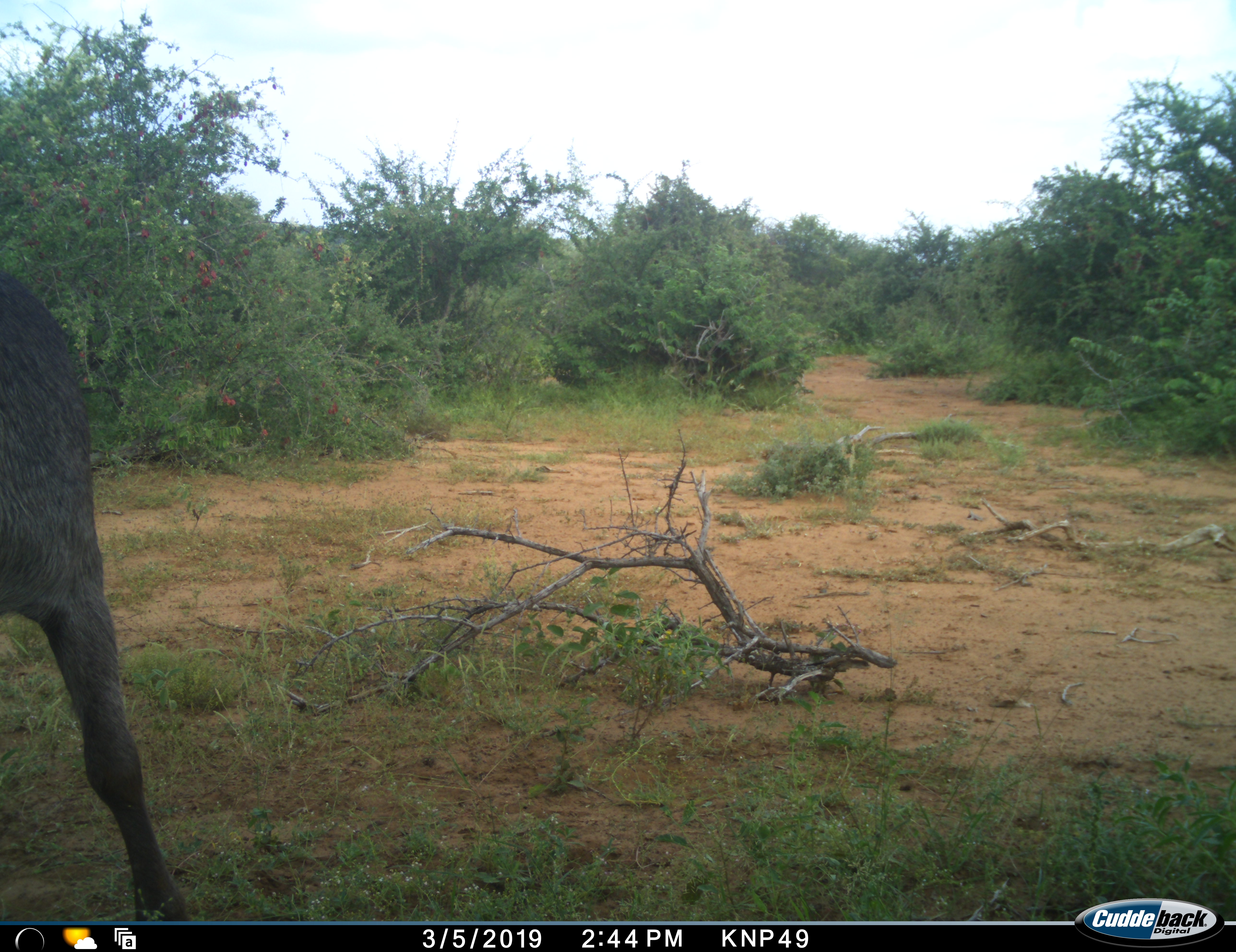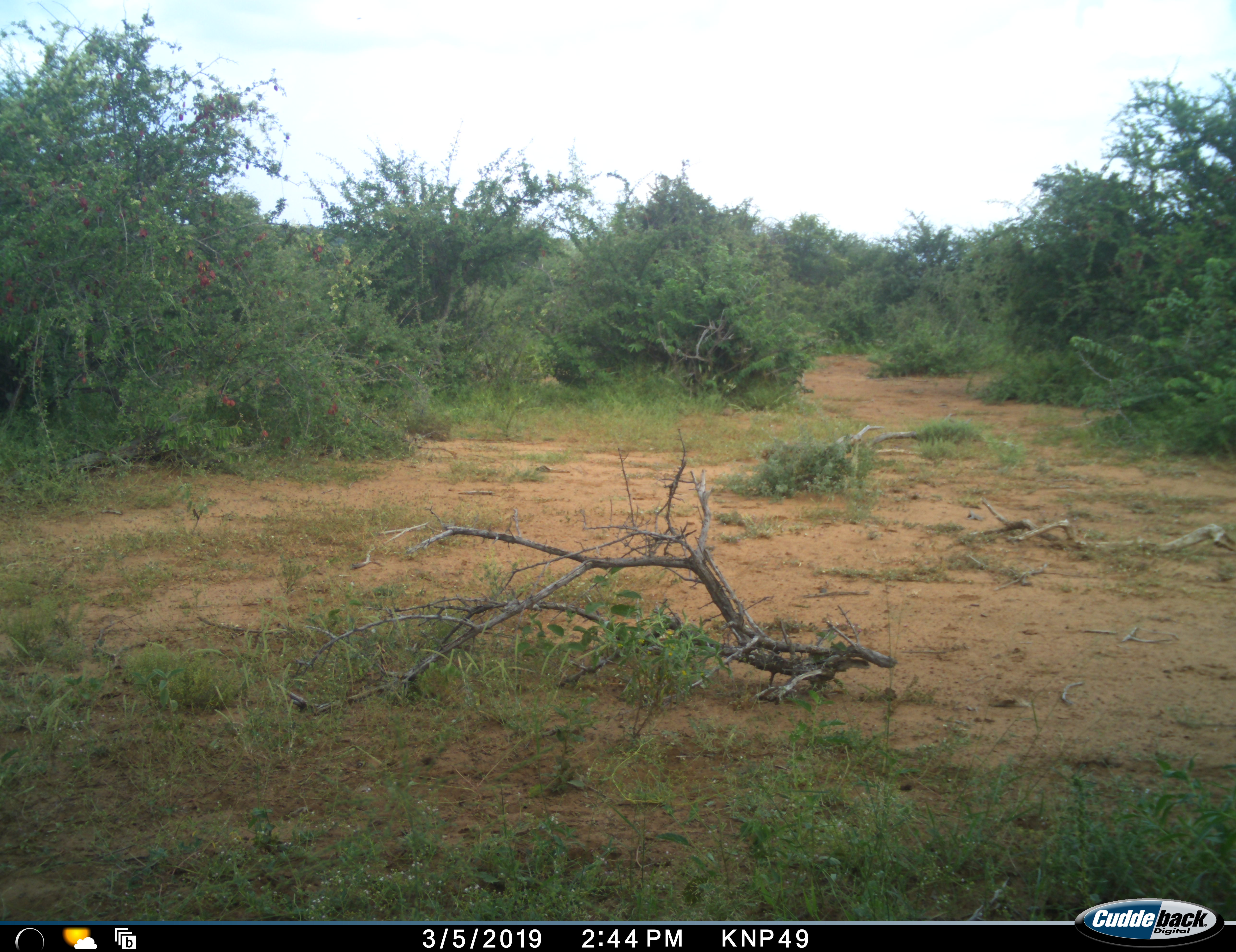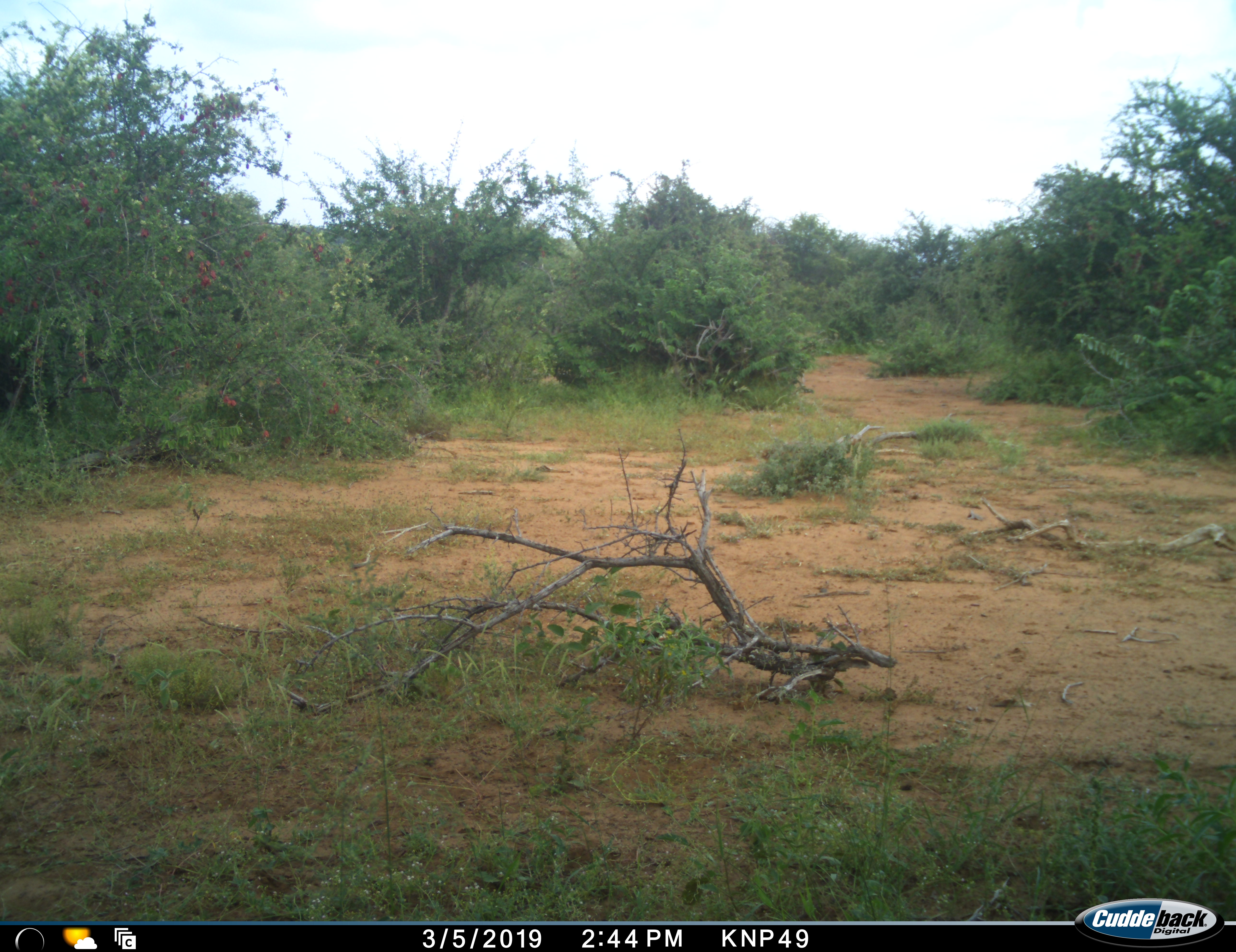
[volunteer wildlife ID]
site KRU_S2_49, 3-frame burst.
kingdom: Animalia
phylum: Chordata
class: Mammalia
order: Artiodactyla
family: Bovidae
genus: Kobus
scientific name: Kobus ellipsiprymnus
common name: waterbuck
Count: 1.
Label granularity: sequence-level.